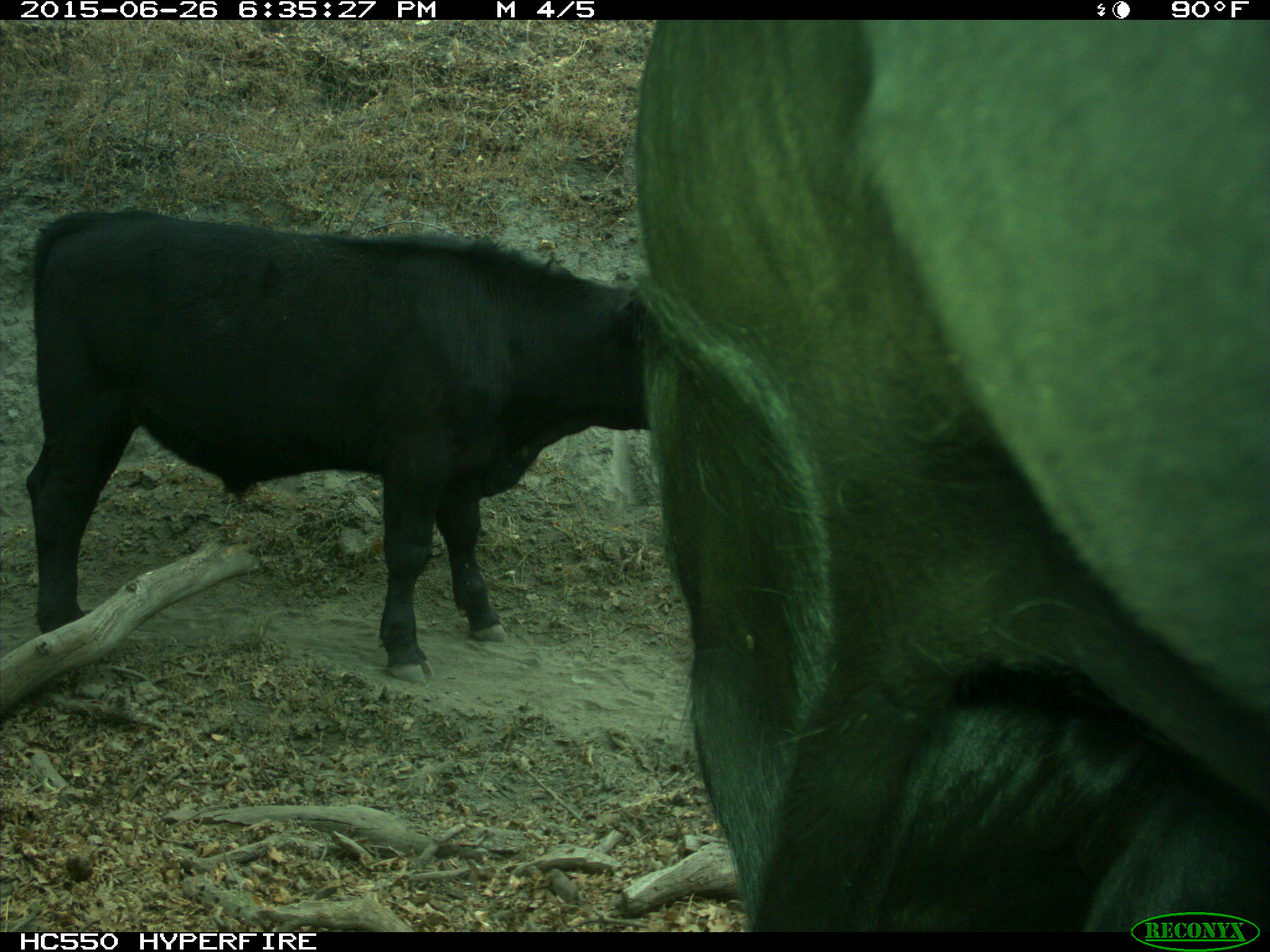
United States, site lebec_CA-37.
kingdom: Animalia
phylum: Chordata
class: Mammalia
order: Artiodactyla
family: Bovidae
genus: Bos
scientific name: Bos taurus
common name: domestic cow